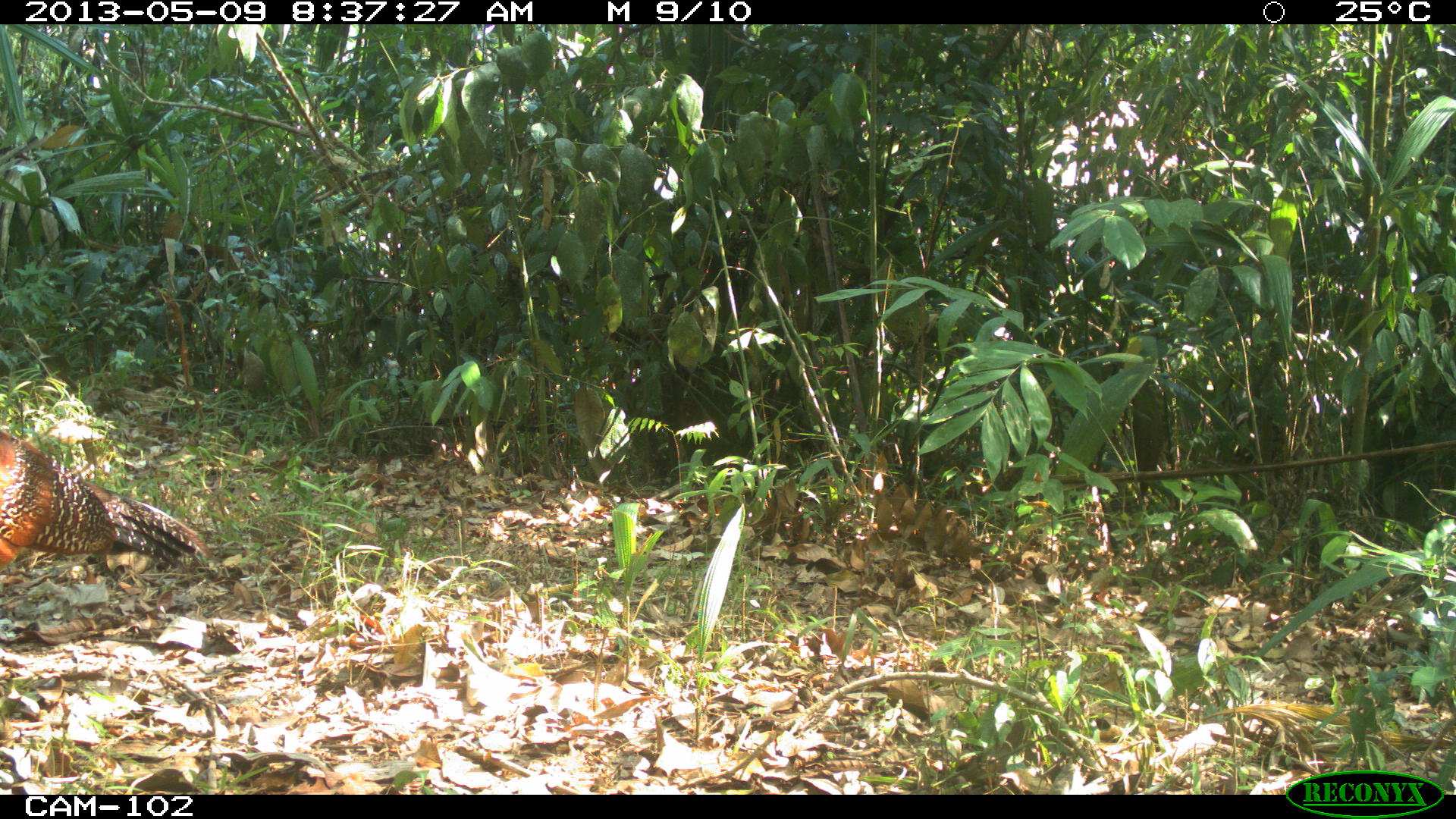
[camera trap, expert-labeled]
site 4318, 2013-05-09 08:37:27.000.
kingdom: Animalia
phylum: Chordata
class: Aves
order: Galliformes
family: Cracidae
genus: Crax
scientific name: Crax rubra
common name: great curassow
Crax rubra (great curassow), count 1, sex female.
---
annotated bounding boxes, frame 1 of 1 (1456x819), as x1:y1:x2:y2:
crax rubra: 0:428:208:584